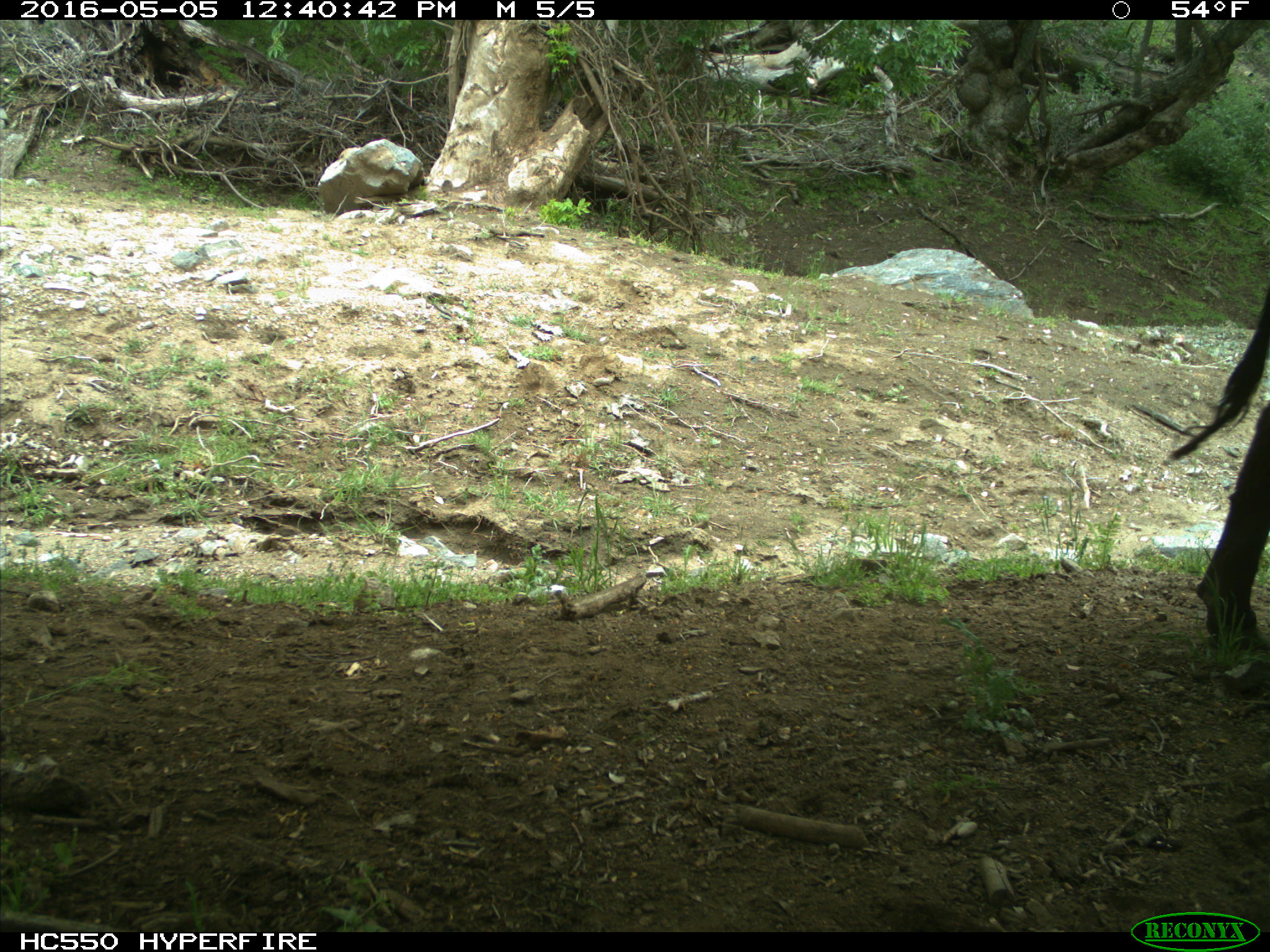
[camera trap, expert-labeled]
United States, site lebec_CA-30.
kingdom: Animalia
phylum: Chordata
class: Mammalia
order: Artiodactyla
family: Bovidae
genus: Bos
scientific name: Bos taurus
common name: domestic cow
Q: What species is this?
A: Bos taurus (domestic cow).